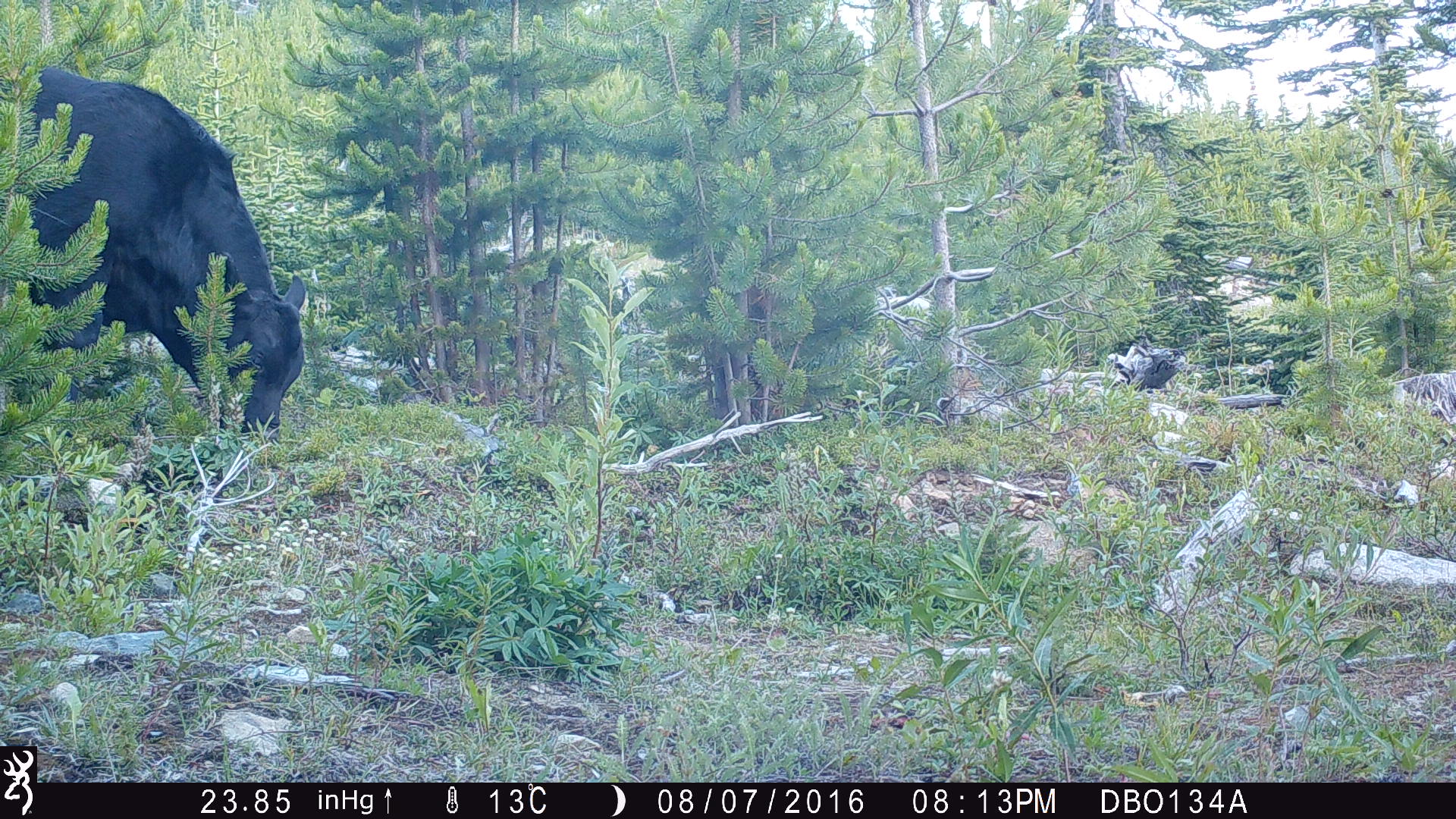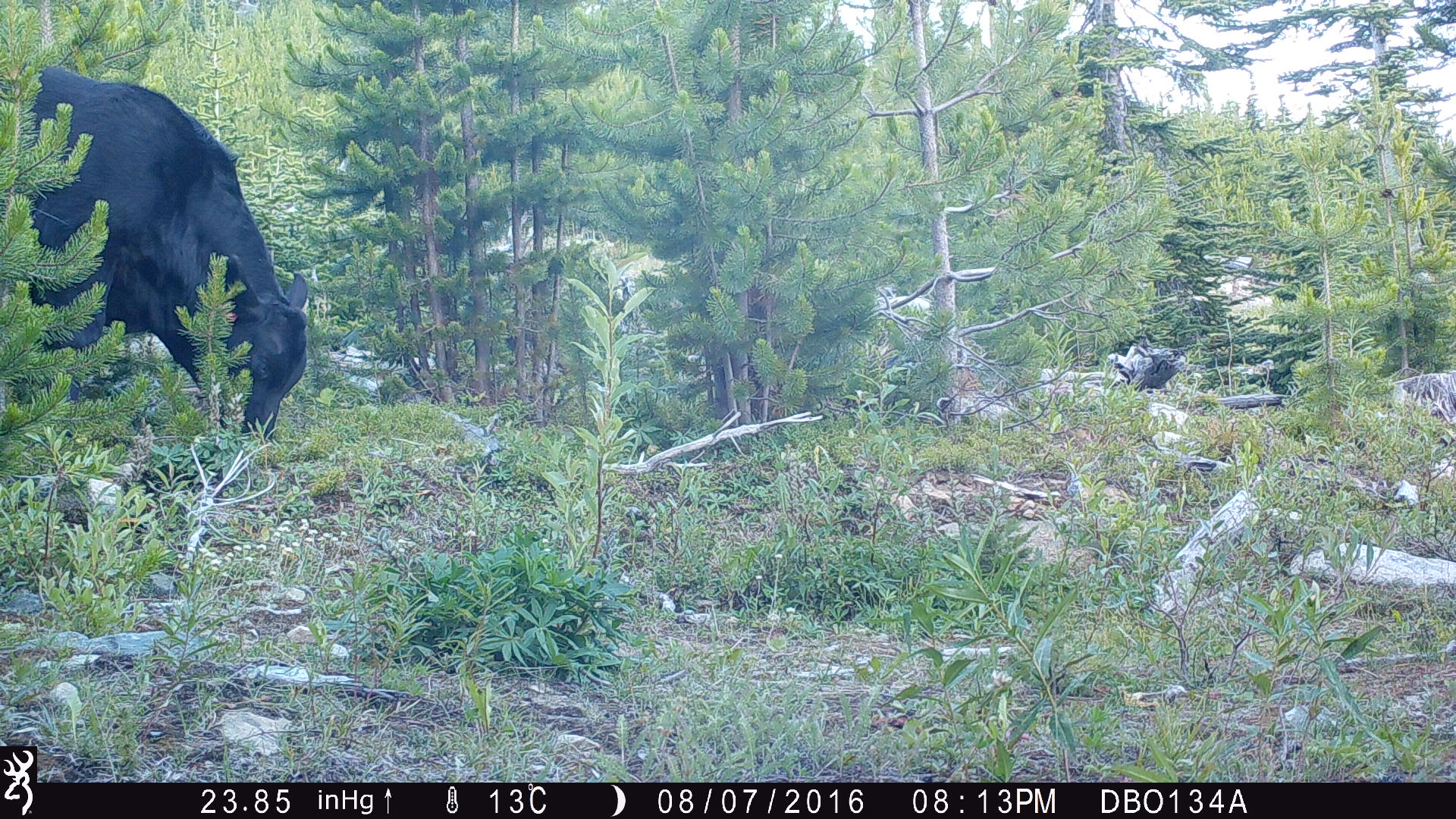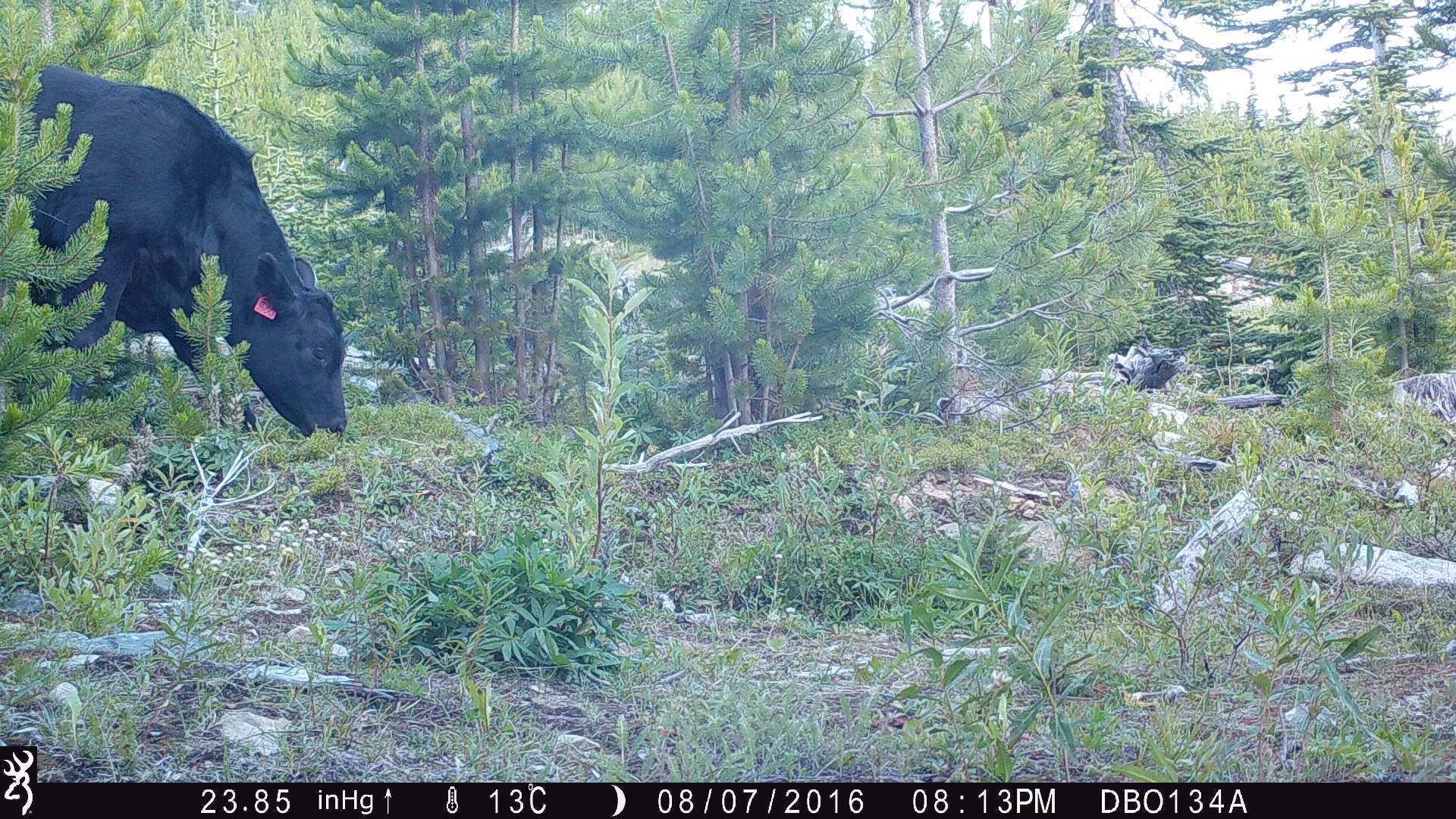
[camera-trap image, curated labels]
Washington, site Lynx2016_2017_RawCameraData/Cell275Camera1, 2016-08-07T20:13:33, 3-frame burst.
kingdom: Animalia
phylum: Chordata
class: Mammalia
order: Artiodactyla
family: Bovidae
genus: Bos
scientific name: Bos taurus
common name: domestic cattle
Domestic cattle (Bos taurus). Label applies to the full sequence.